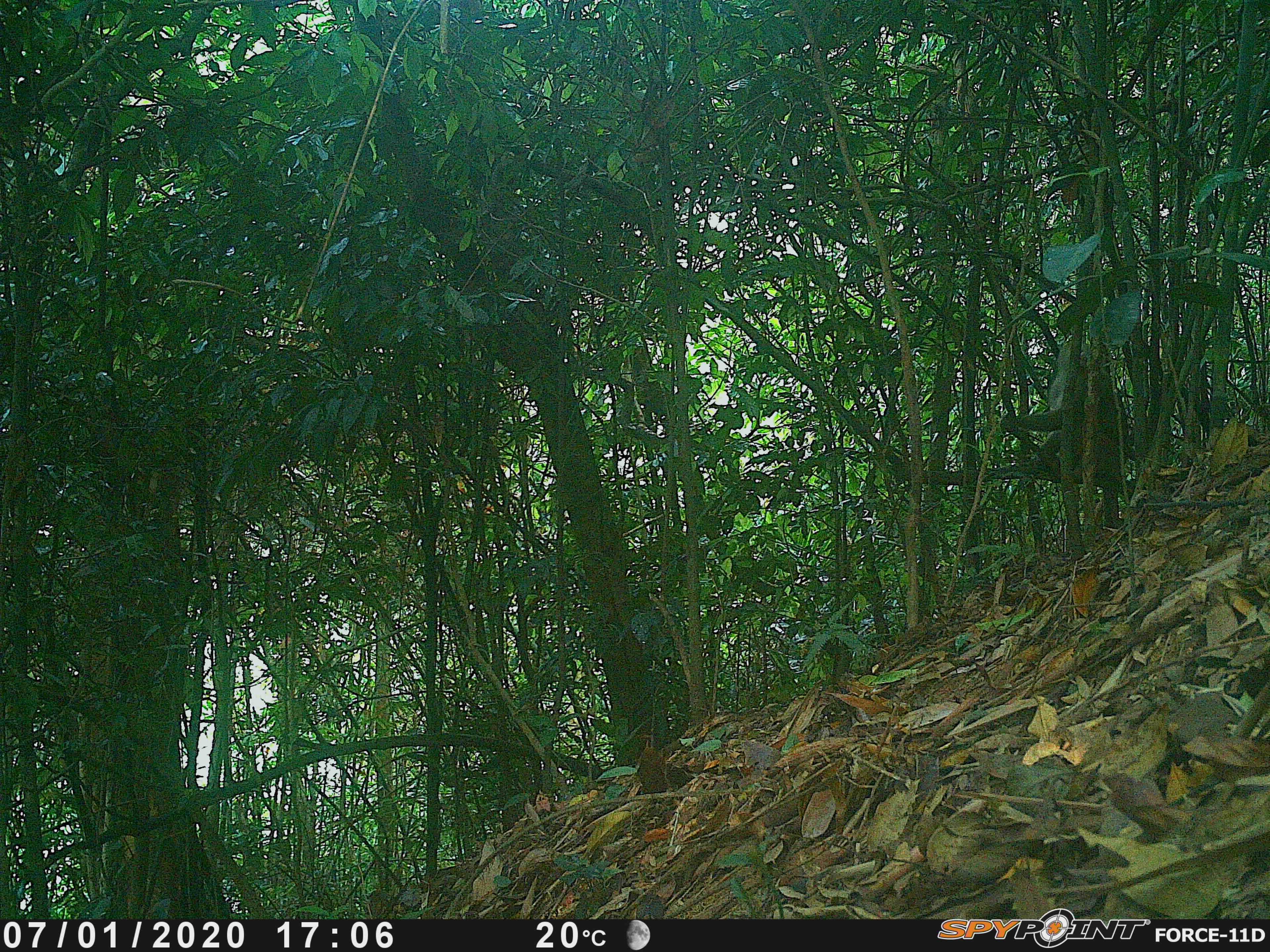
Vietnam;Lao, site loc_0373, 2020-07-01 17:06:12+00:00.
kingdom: Animalia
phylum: Chordata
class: Mammalia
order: Primates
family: Cercopithecidae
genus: Macaca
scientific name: Macaca nemestrina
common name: pig-tailed macaque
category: pig tailed macaque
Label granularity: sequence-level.